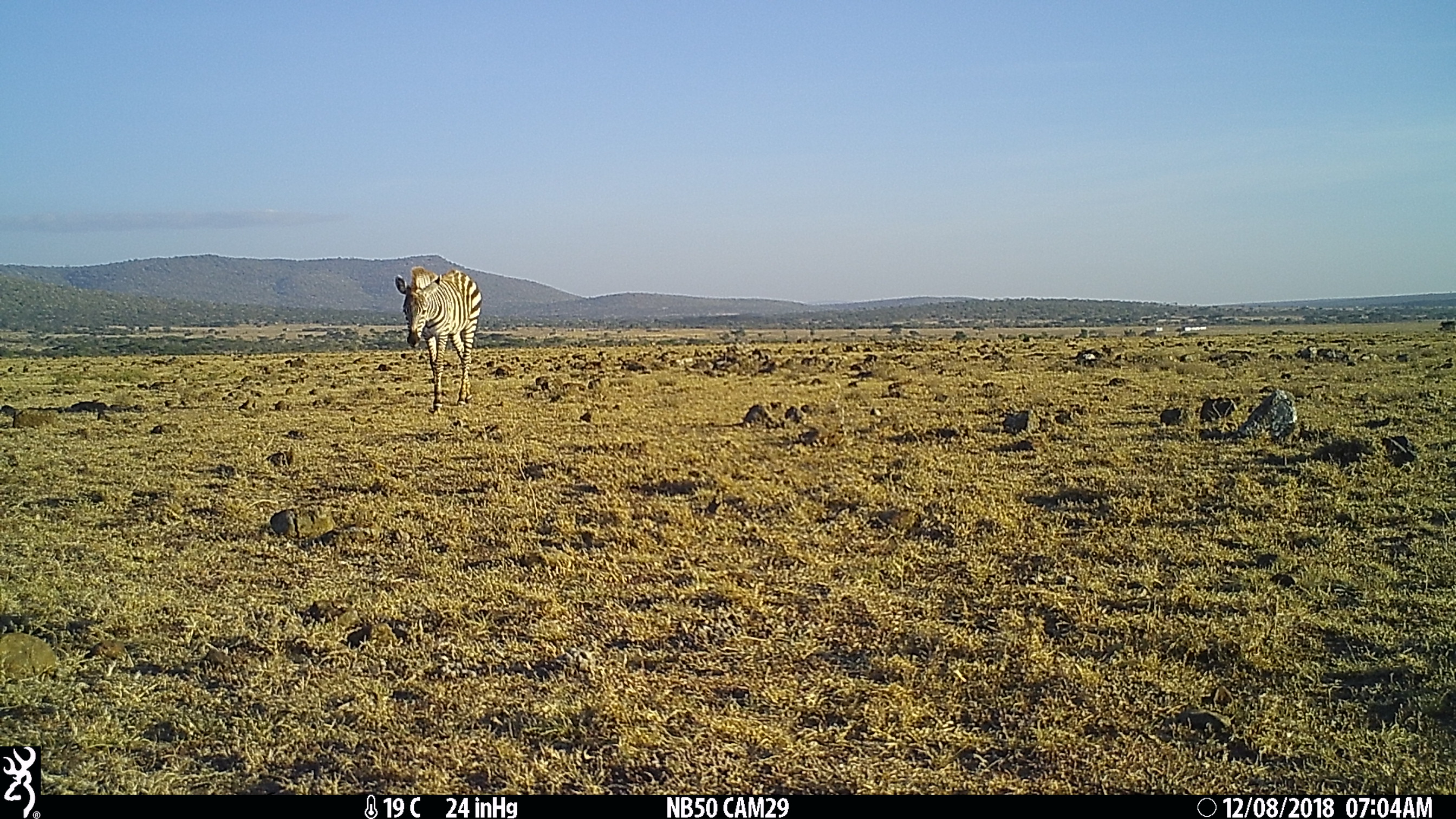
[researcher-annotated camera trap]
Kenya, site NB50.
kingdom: Animalia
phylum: Chordata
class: Mammalia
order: Perissodactyla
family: Equidae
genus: Equus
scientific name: Equus quagga burchellii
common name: burchell's zebra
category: zebra